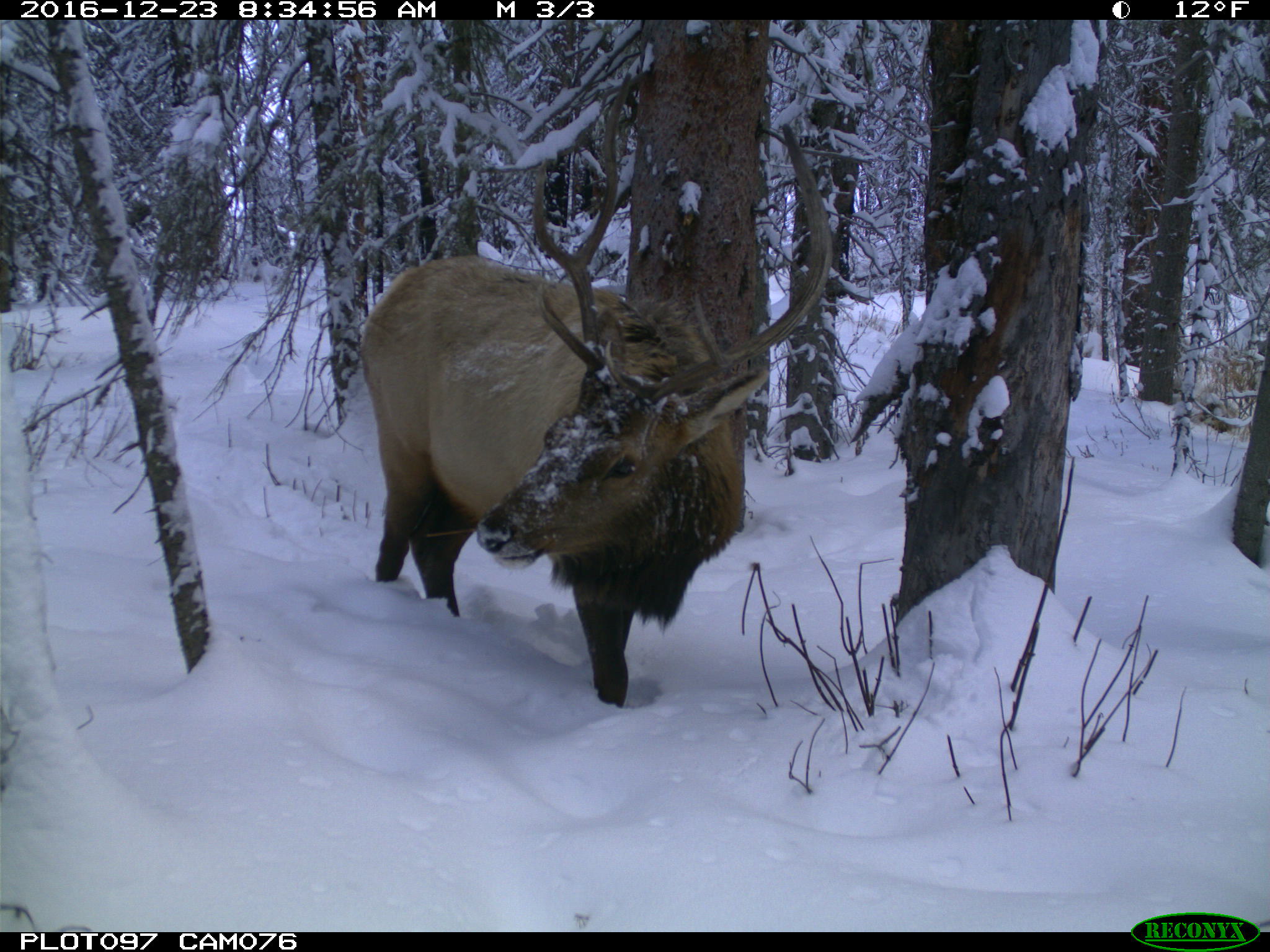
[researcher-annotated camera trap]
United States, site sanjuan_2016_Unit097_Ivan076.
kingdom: Animalia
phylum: Chordata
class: Mammalia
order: Artiodactyla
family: Cervidae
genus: Cervus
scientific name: Cervus elaphus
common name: red deer